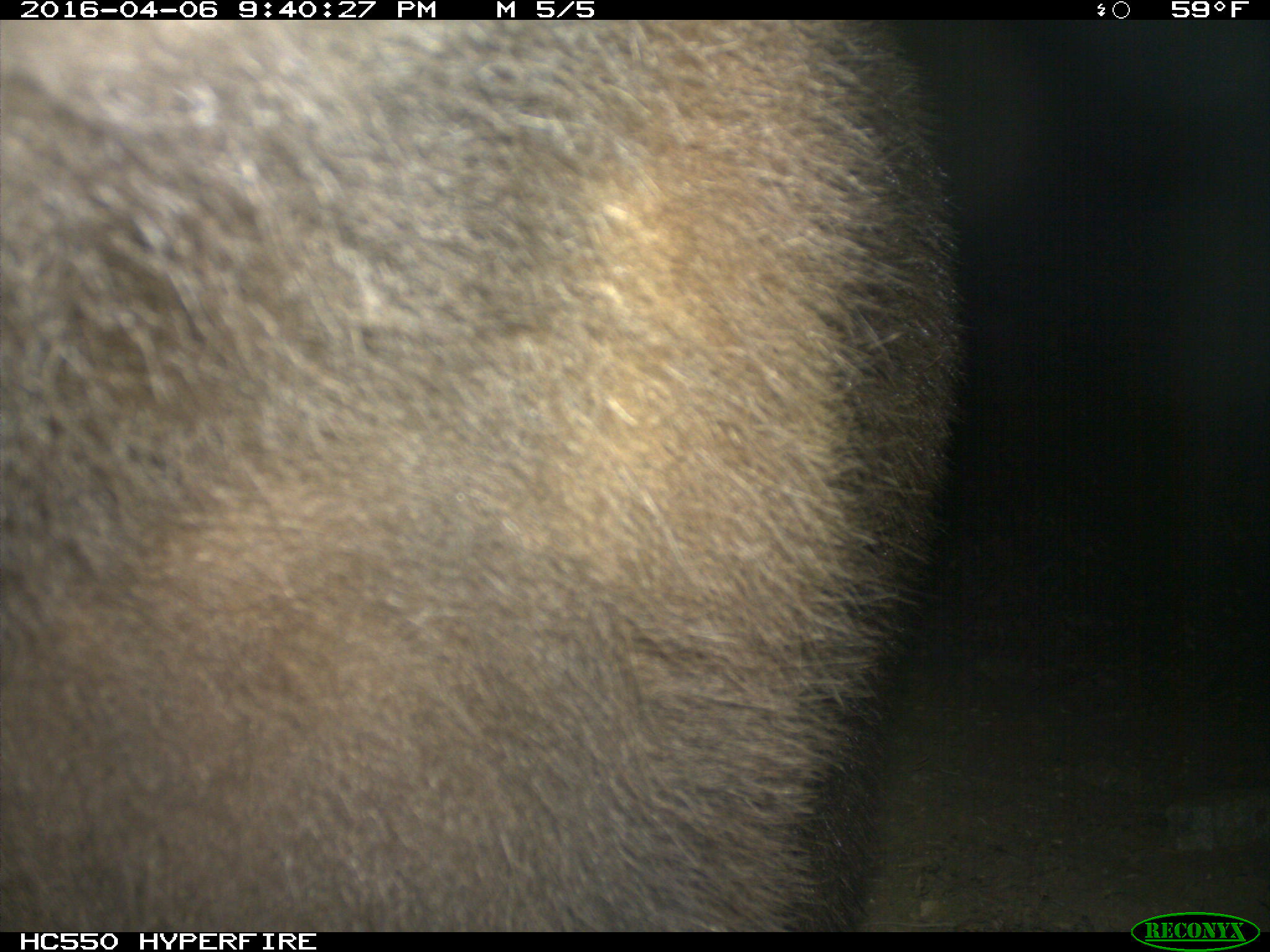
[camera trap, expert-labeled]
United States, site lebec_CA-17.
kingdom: Animalia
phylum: Chordata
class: Mammalia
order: Carnivora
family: Ursidae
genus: Ursus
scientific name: Ursus americanus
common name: american black bear